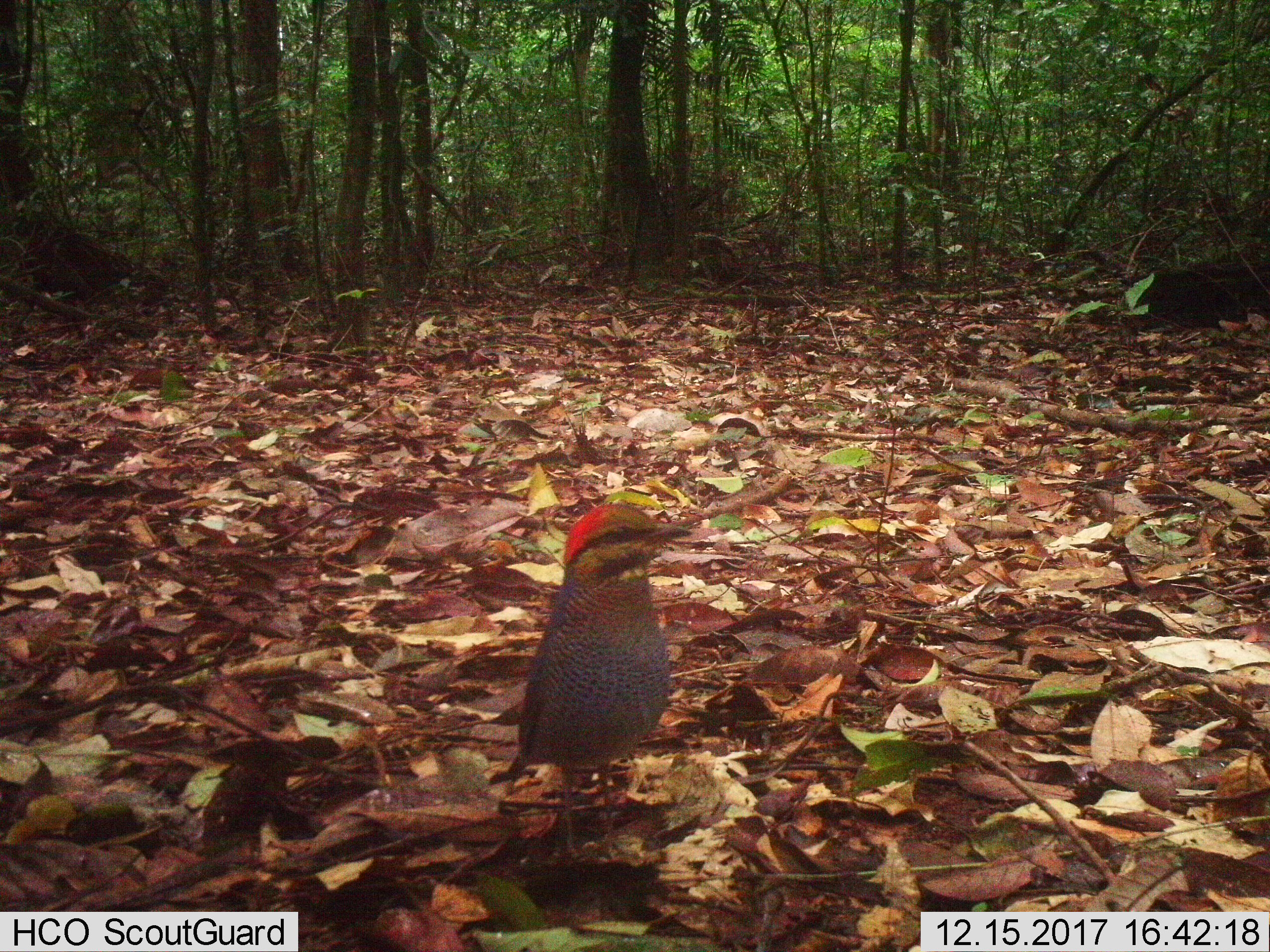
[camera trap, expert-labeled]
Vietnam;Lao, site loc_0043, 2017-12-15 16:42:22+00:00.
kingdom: Animalia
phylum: Chordata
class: Aves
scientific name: Aves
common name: bird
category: unidentified bird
Unidentified bird (bird) (Aves). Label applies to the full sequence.